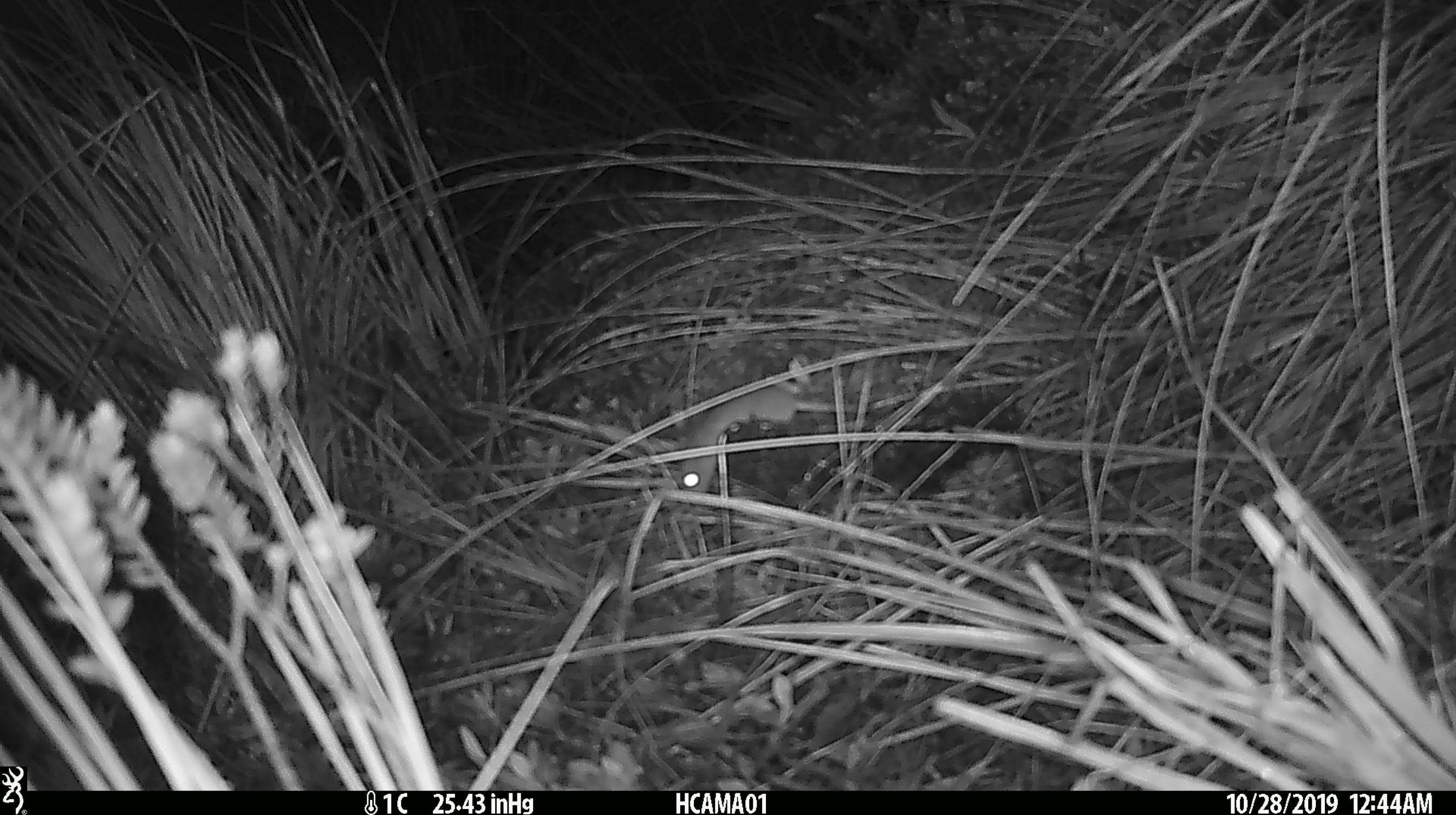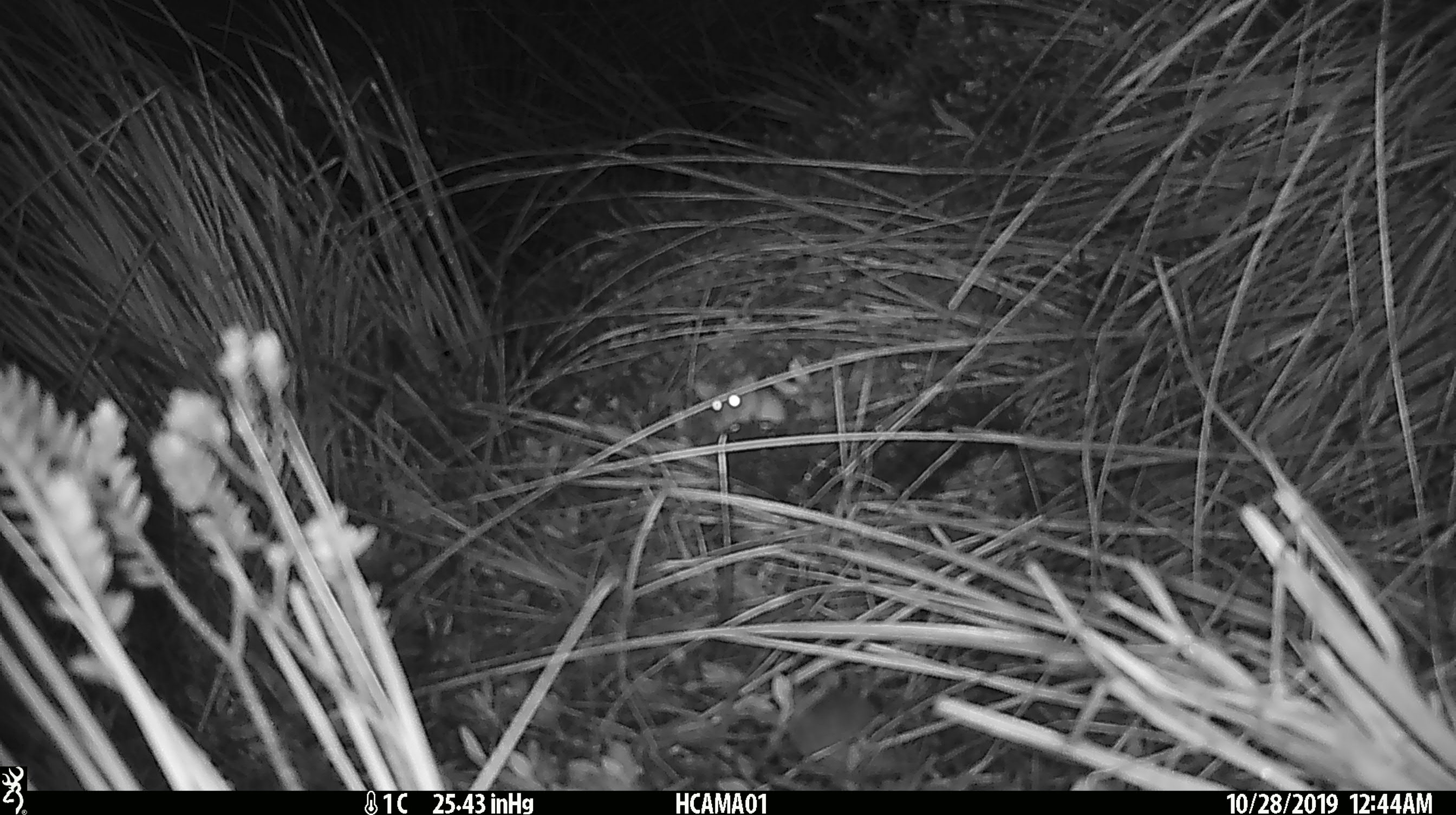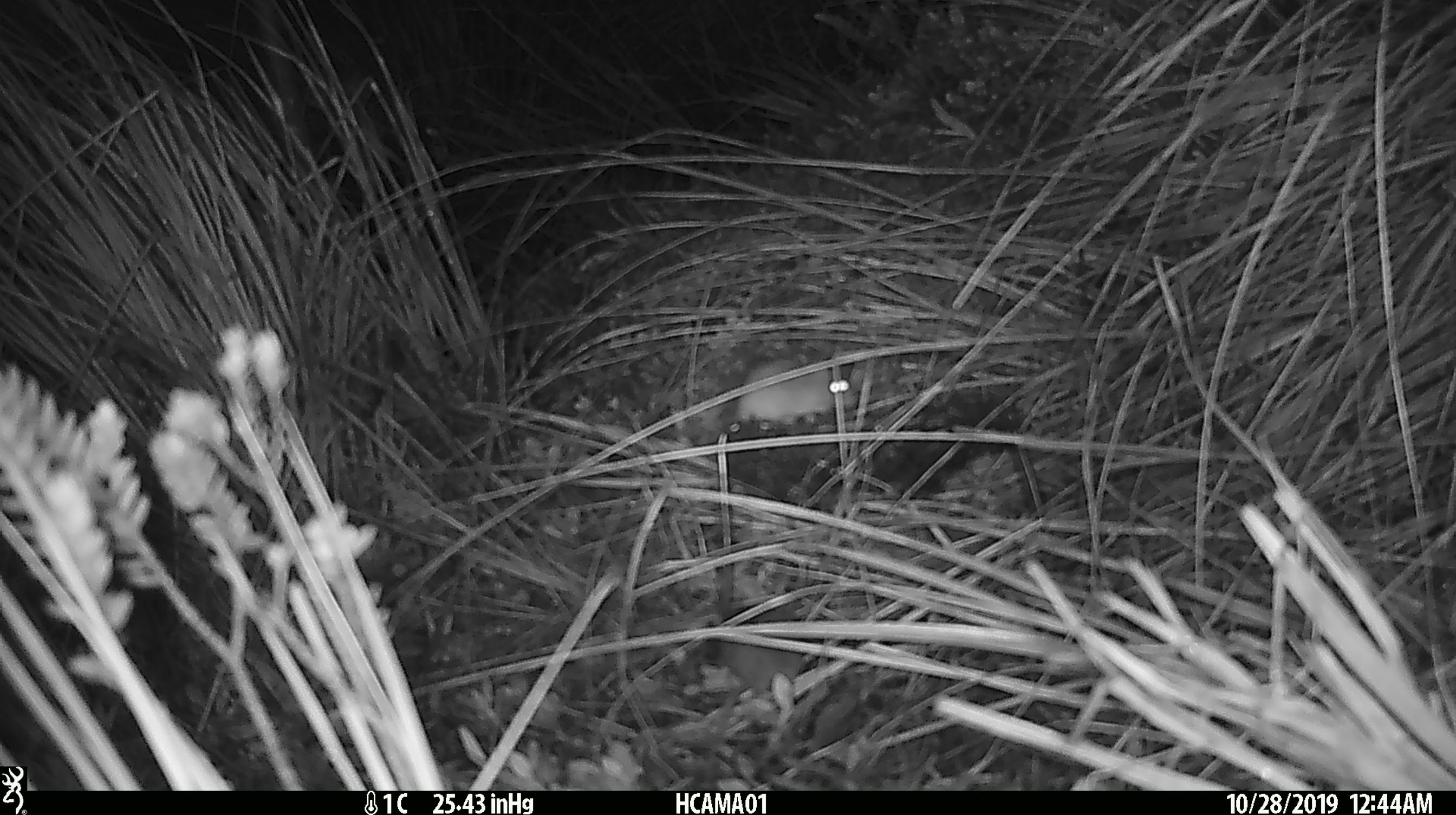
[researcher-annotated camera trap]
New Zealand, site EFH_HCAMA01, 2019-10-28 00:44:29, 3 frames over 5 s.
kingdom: Animalia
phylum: Chordata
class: Mammalia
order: Rodentia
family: Muridae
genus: Mus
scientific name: Mus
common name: mouse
Mouse (Mus).